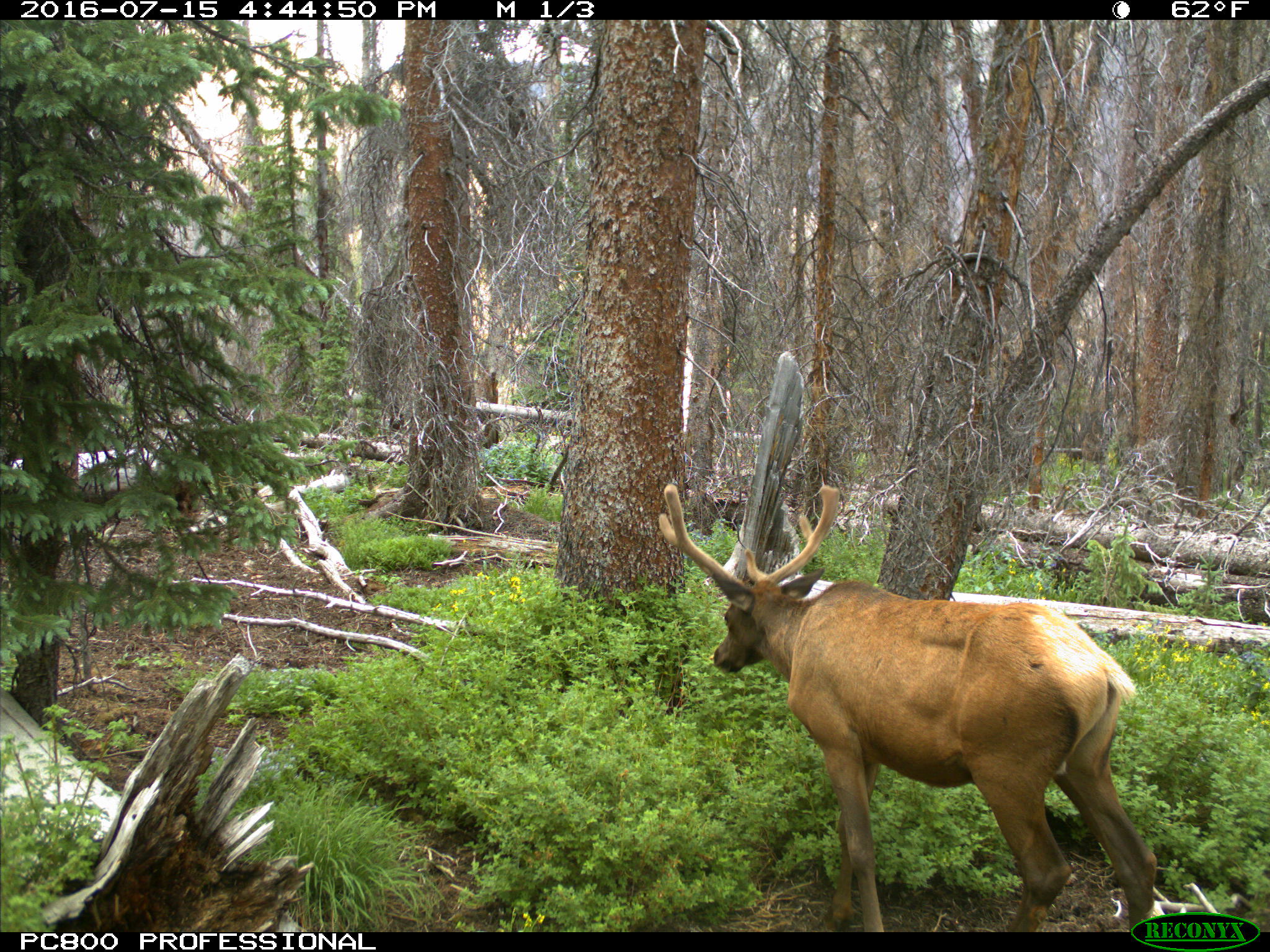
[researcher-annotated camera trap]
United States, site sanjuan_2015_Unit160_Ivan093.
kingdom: Animalia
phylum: Chordata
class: Mammalia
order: Artiodactyla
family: Cervidae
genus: Cervus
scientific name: Cervus elaphus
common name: red deer